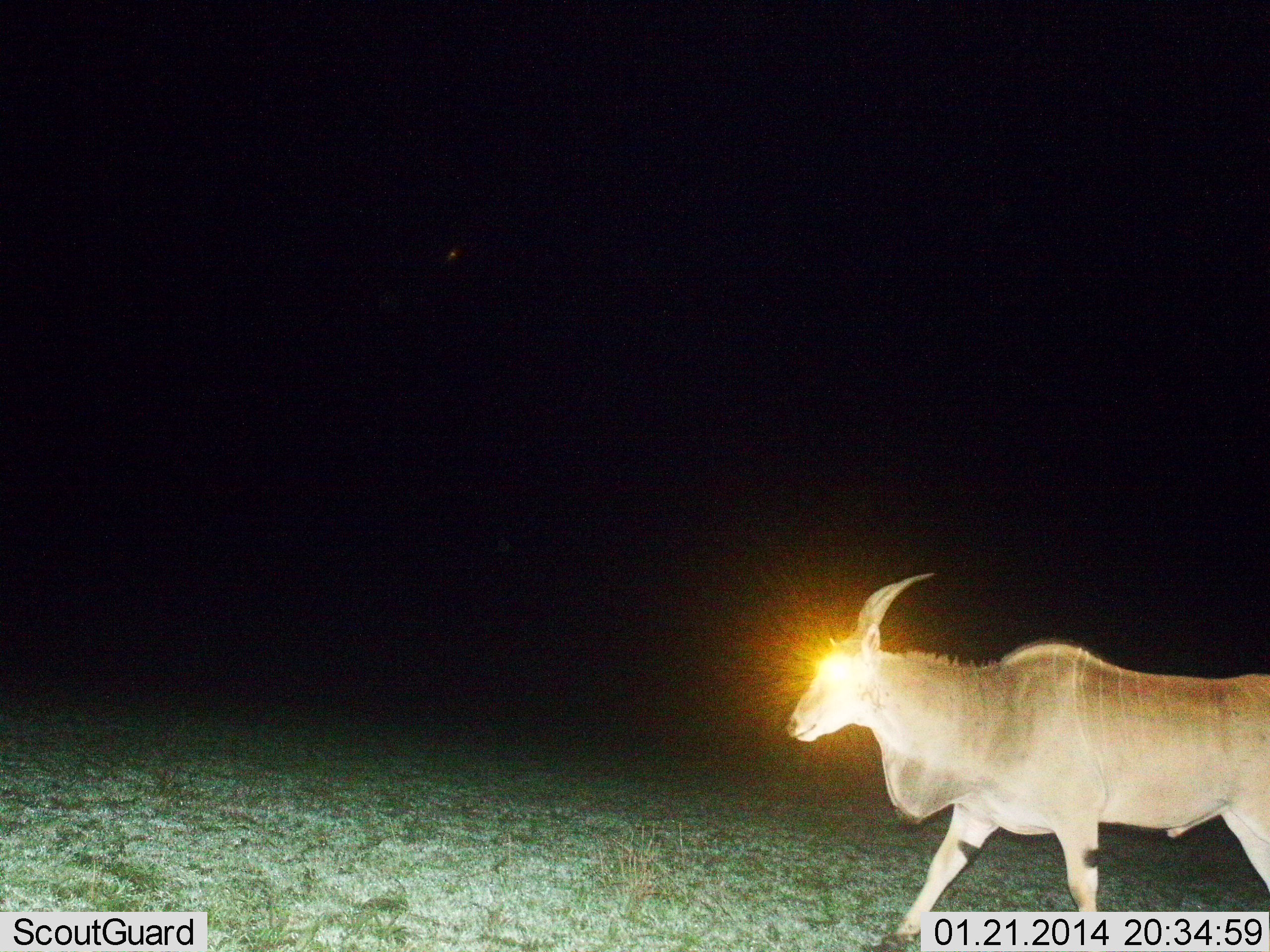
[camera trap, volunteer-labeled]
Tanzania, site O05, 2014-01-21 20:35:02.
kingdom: Animalia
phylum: Chordata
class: Mammalia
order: Artiodactyla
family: Bovidae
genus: Tragelaphus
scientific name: Tragelaphus oryx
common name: eland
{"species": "eland (Tragelaphus oryx)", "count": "1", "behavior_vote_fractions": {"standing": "10%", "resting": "0%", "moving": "90%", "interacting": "0%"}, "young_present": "0%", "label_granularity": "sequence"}